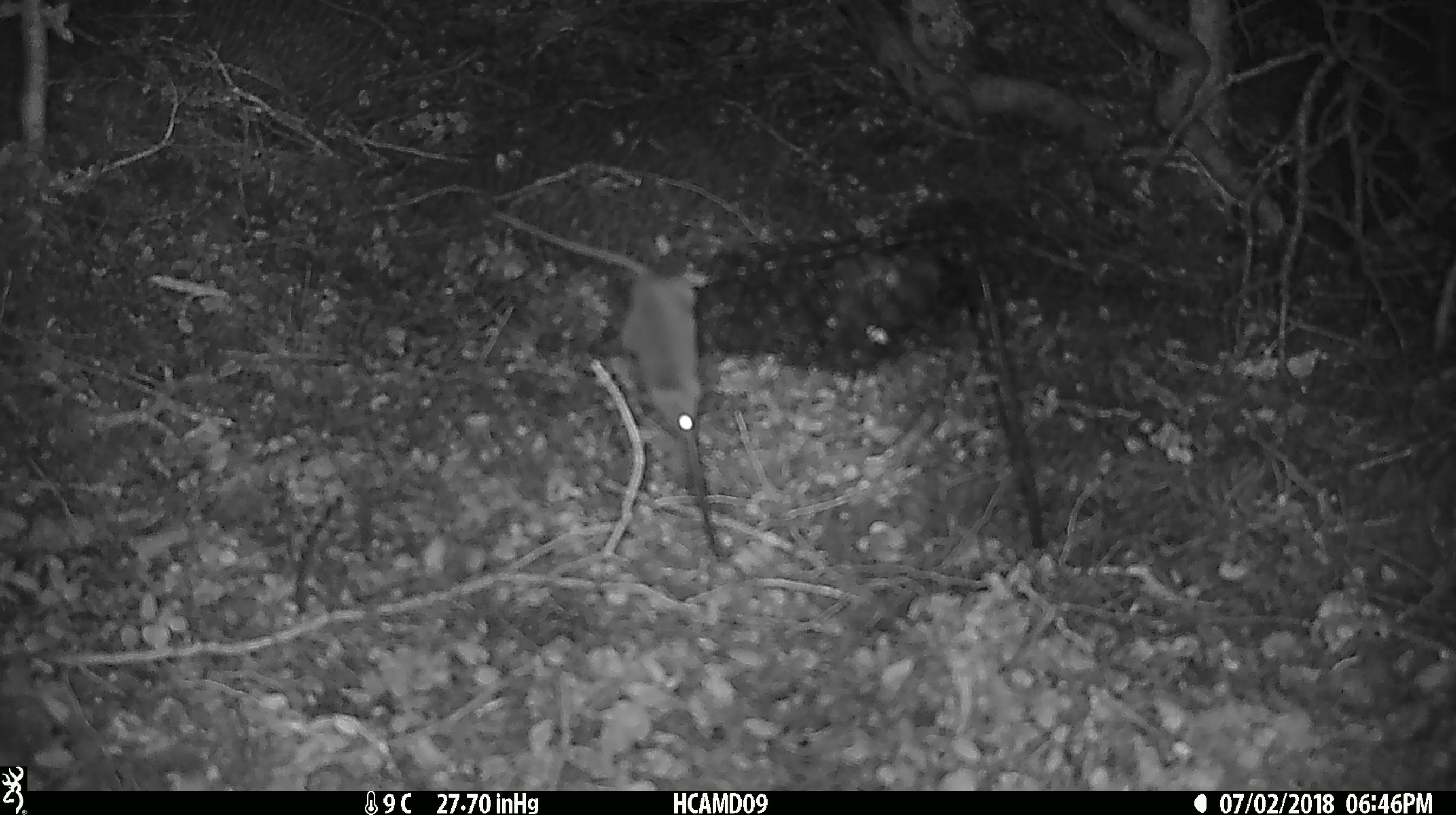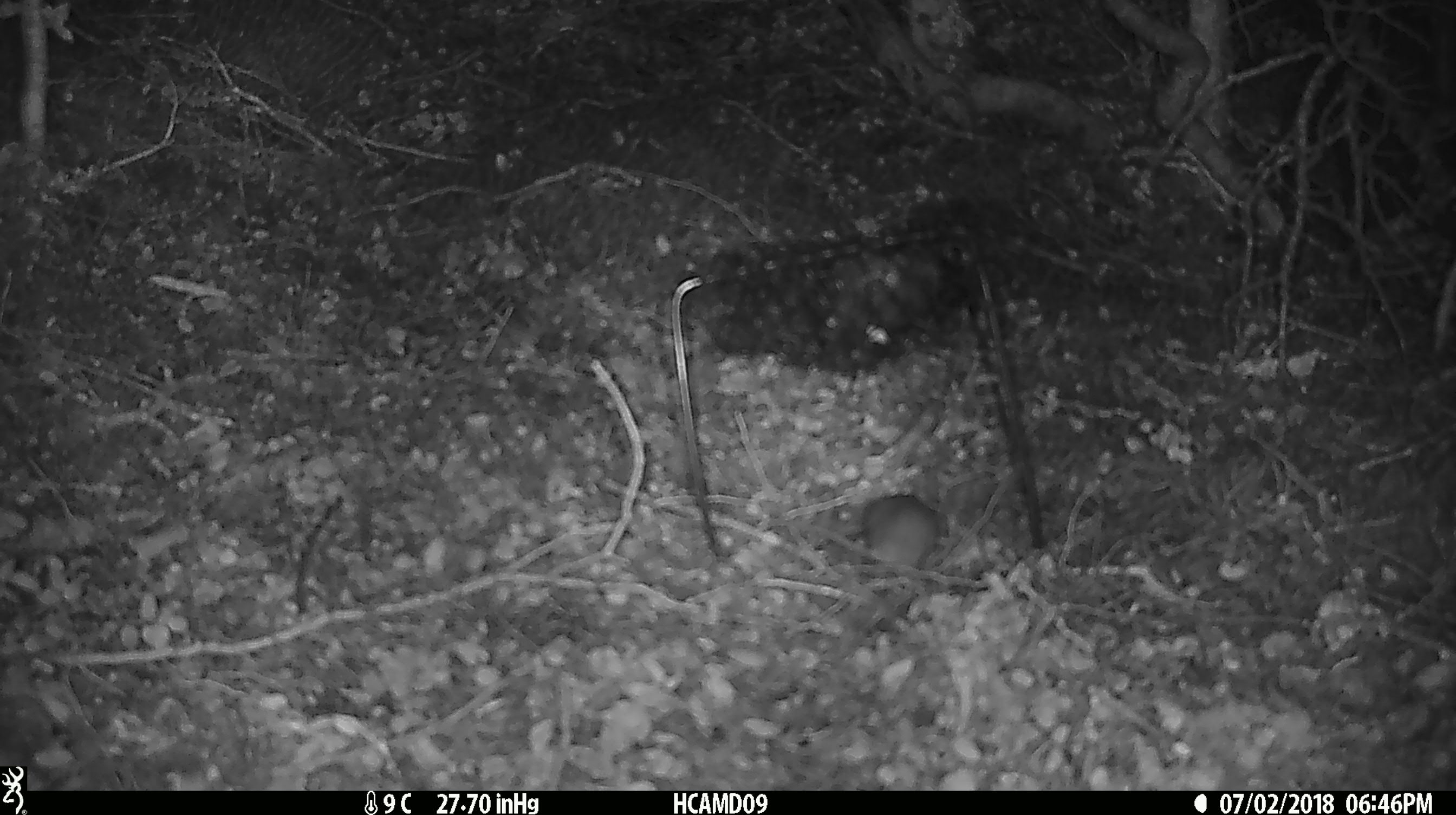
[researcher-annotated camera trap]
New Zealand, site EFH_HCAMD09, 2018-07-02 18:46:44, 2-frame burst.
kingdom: Animalia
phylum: Chordata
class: Mammalia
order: Rodentia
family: Muridae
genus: Mus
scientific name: Mus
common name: mouse